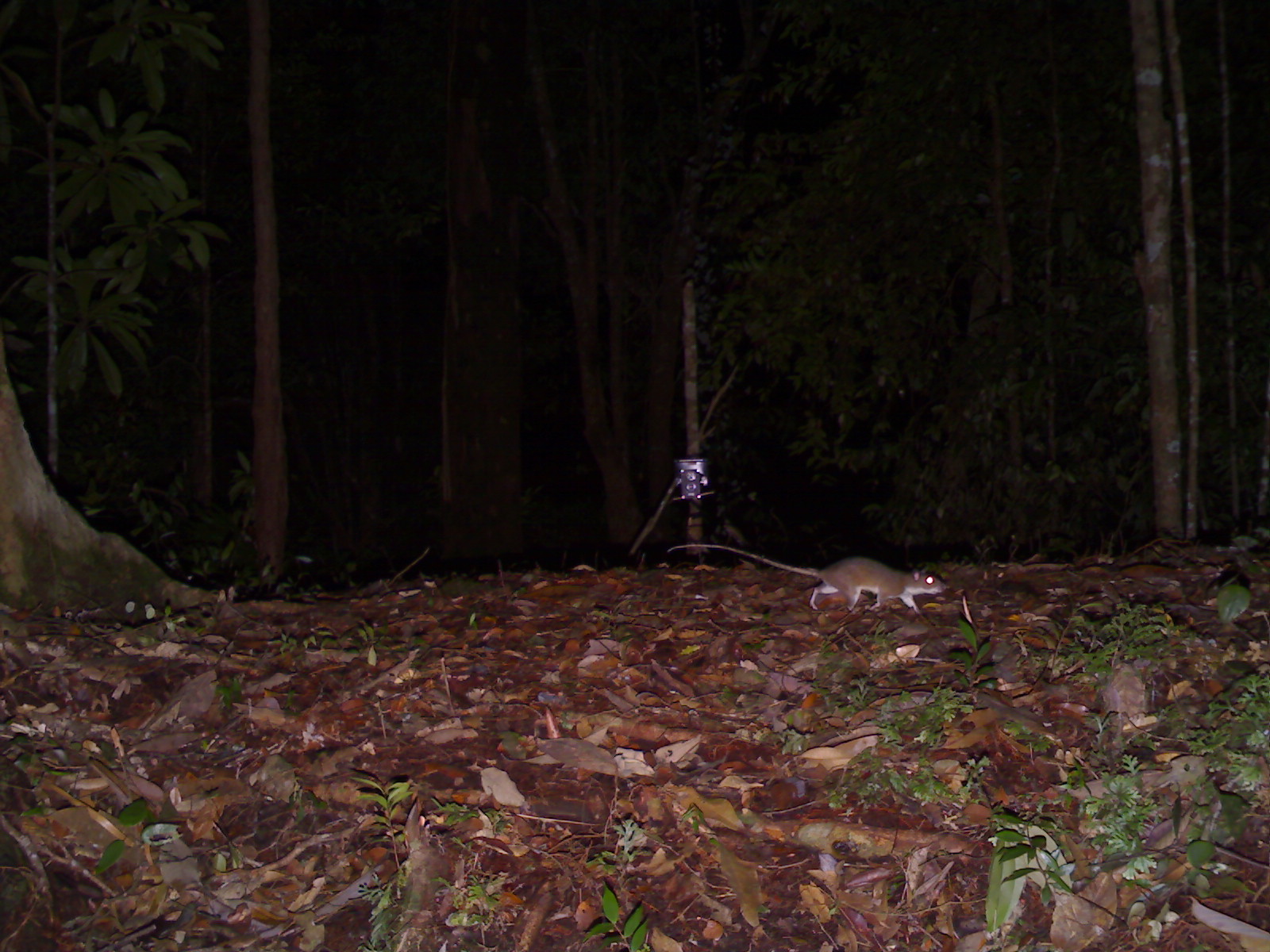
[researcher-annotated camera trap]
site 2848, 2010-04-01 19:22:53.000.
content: unidentified animal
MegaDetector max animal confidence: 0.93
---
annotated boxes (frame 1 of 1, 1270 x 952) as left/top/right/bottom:
unknown: 666/543/947/613